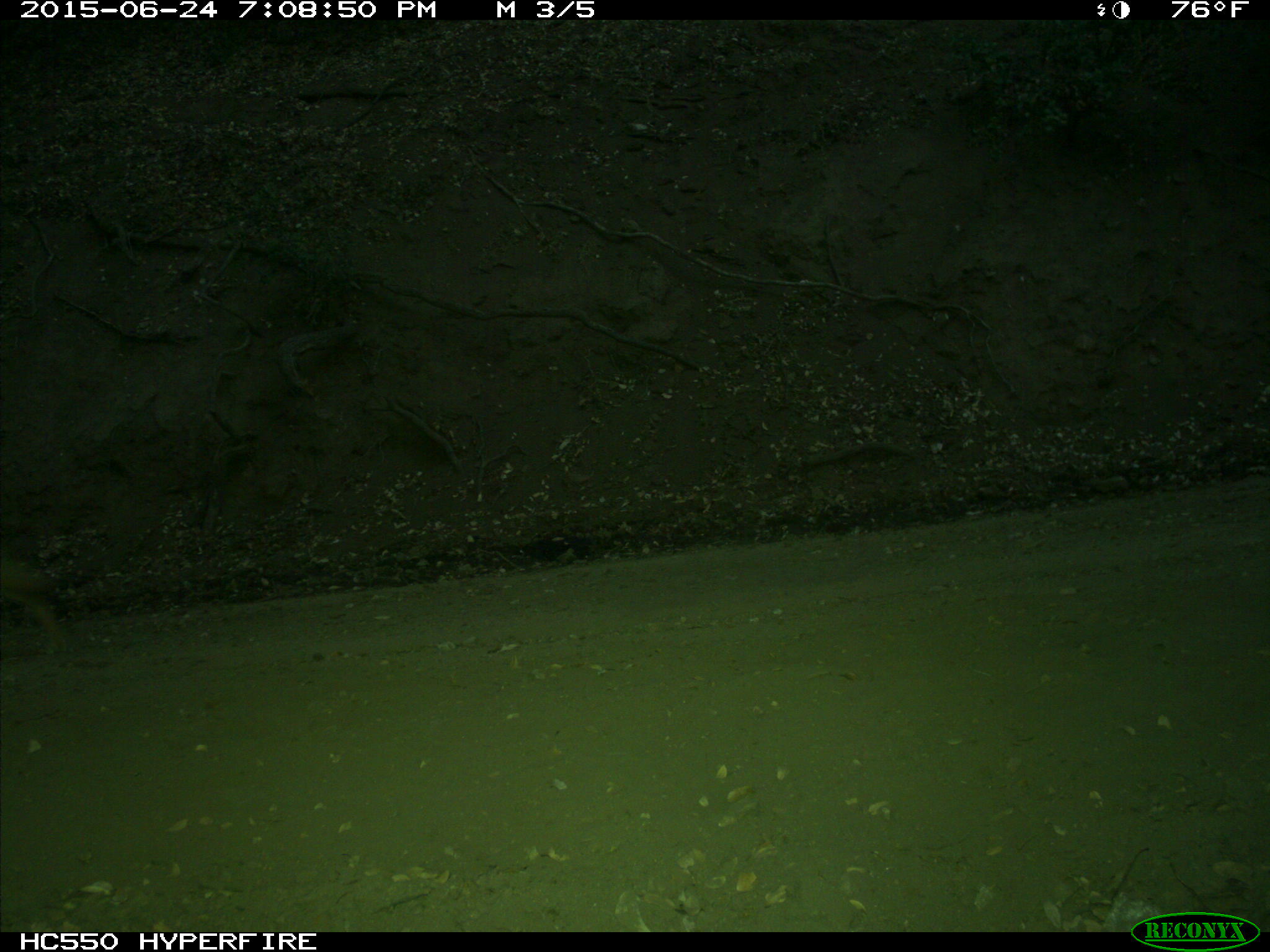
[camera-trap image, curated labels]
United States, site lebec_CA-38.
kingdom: Animalia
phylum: Chordata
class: Mammalia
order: Carnivora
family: Canidae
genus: Canis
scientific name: Canis latrans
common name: coyote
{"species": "Canis latrans (coyote)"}